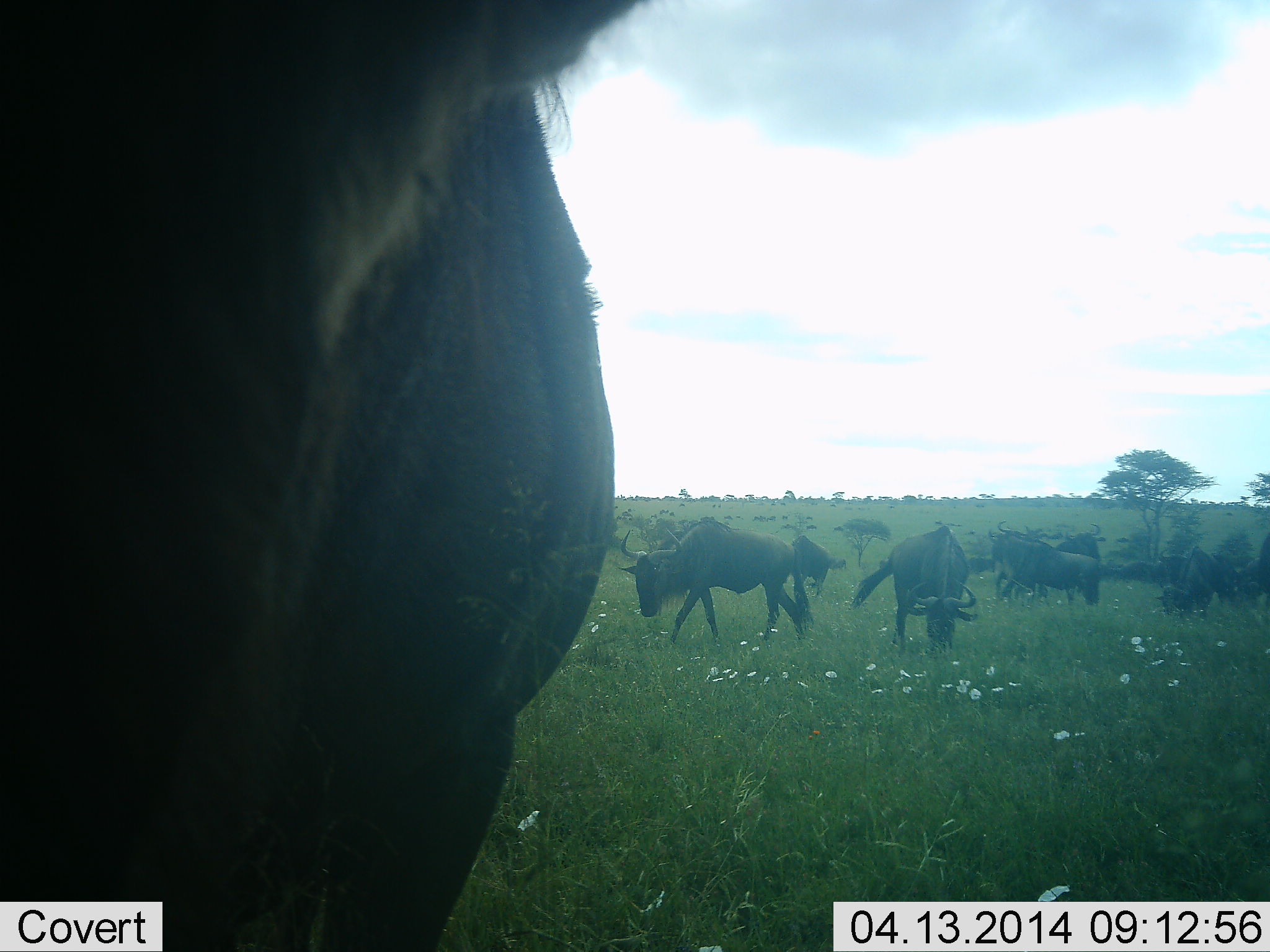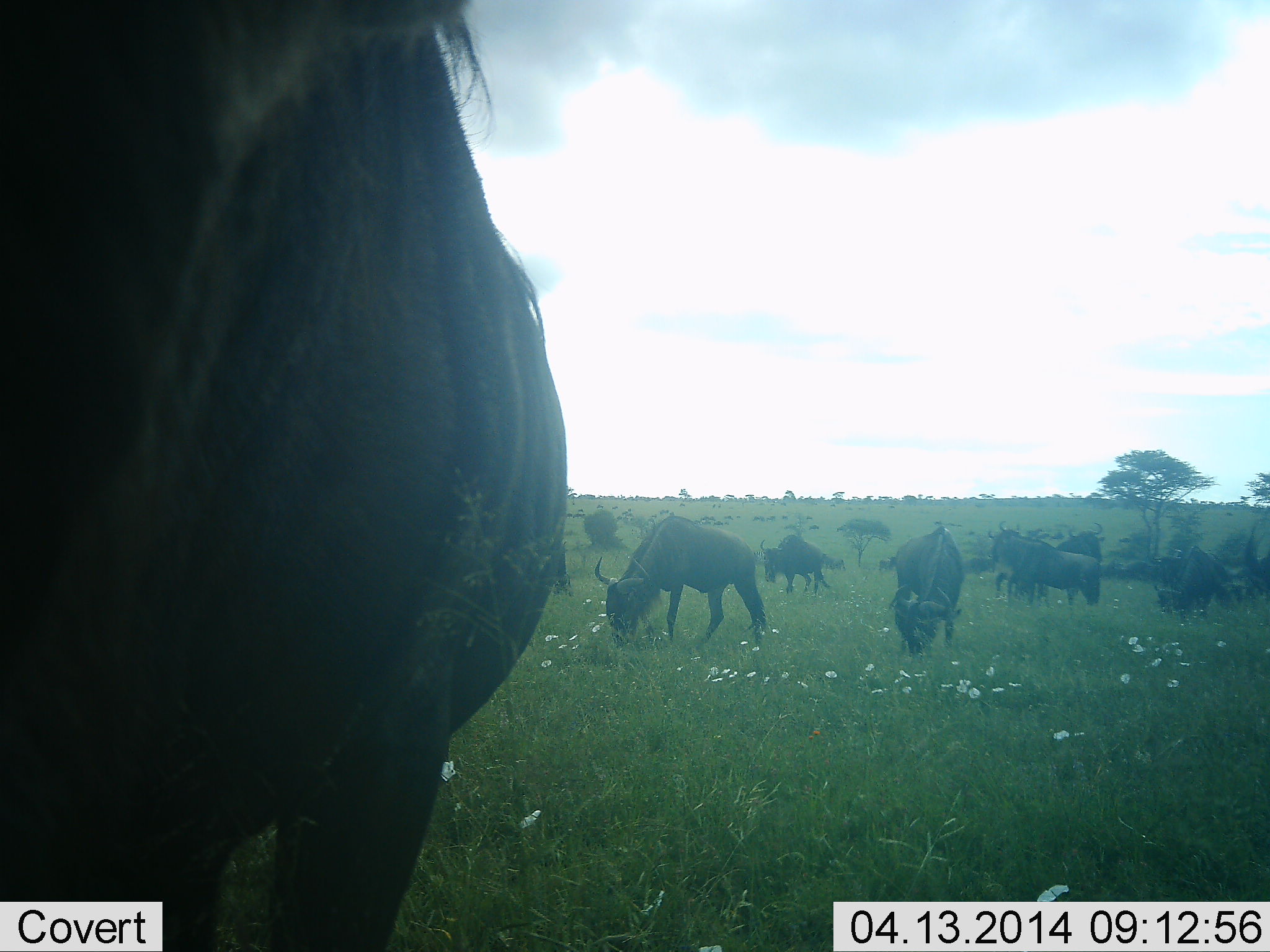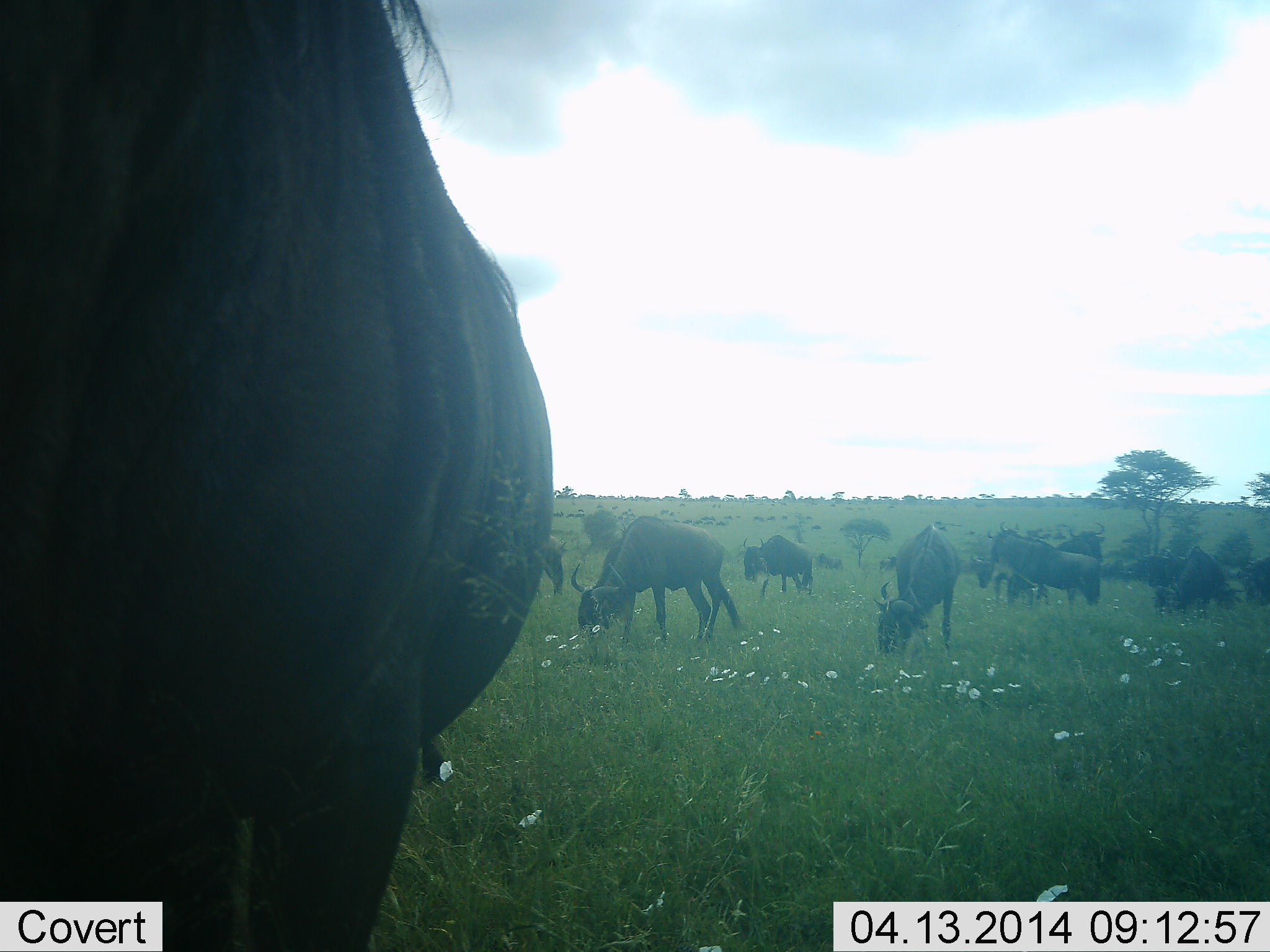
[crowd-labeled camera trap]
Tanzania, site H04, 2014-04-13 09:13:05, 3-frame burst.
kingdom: Animalia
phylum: Chordata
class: Mammalia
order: Artiodactyla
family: Bovidae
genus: Connochaetes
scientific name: Connochaetes taurinus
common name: blue wildebeest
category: wildebeest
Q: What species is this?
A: Wildebeest (blue wildebeest) (Connochaetes taurinus).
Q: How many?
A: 11-50.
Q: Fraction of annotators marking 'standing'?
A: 40%.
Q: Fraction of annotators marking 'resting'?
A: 0%.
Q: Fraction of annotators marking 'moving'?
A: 20%.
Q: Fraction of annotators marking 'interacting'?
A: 0%.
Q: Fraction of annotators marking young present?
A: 0%.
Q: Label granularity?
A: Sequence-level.